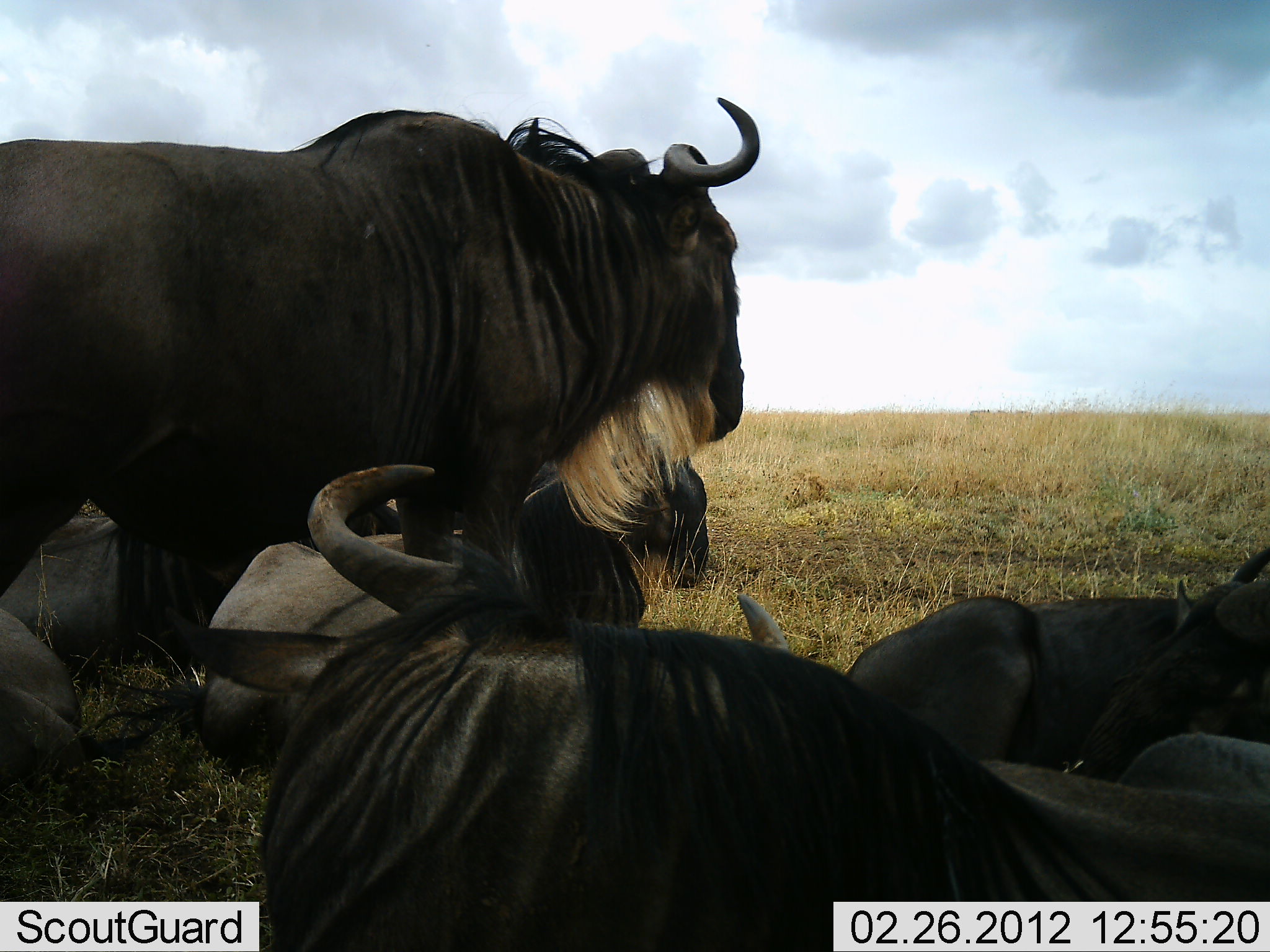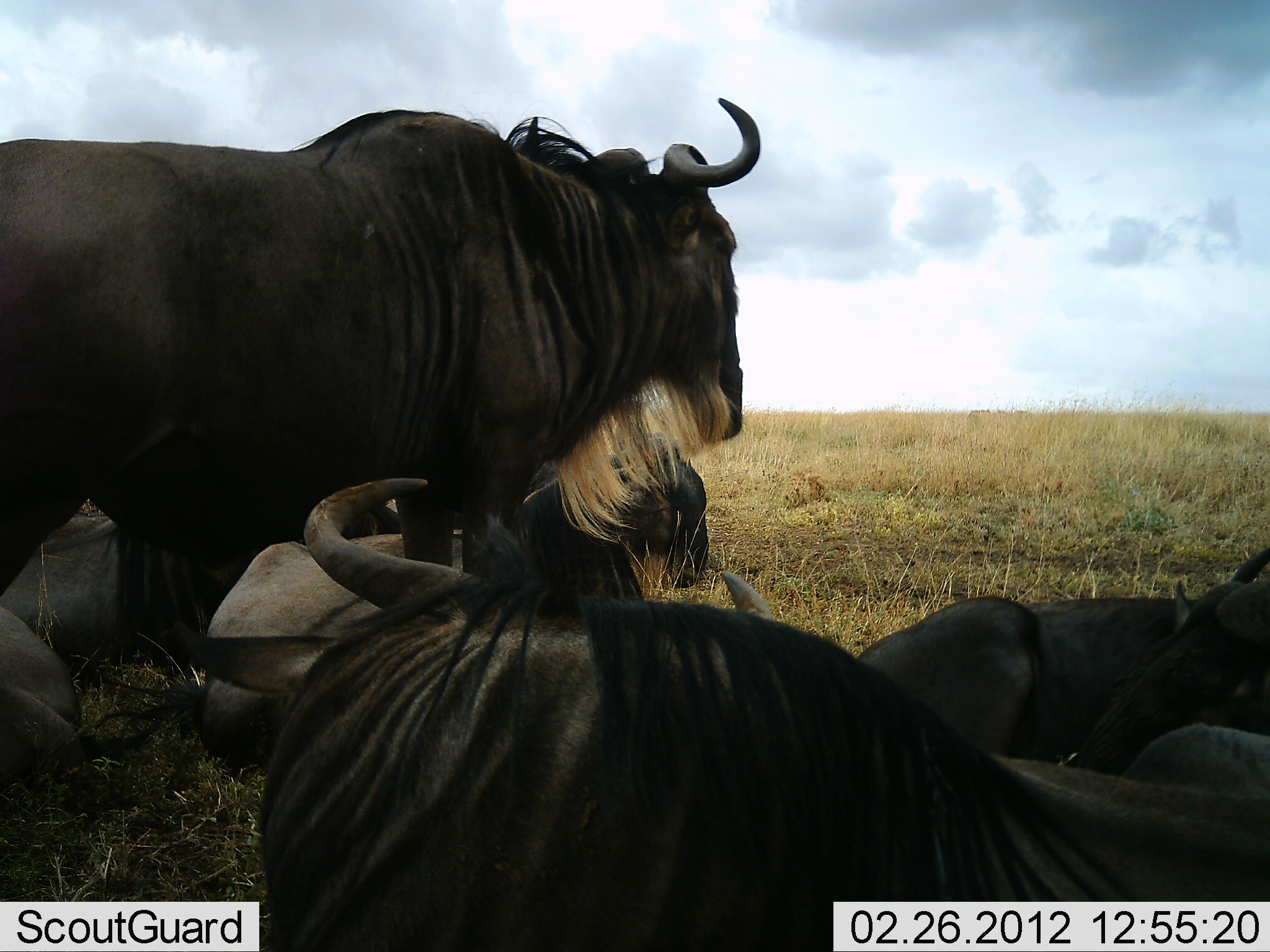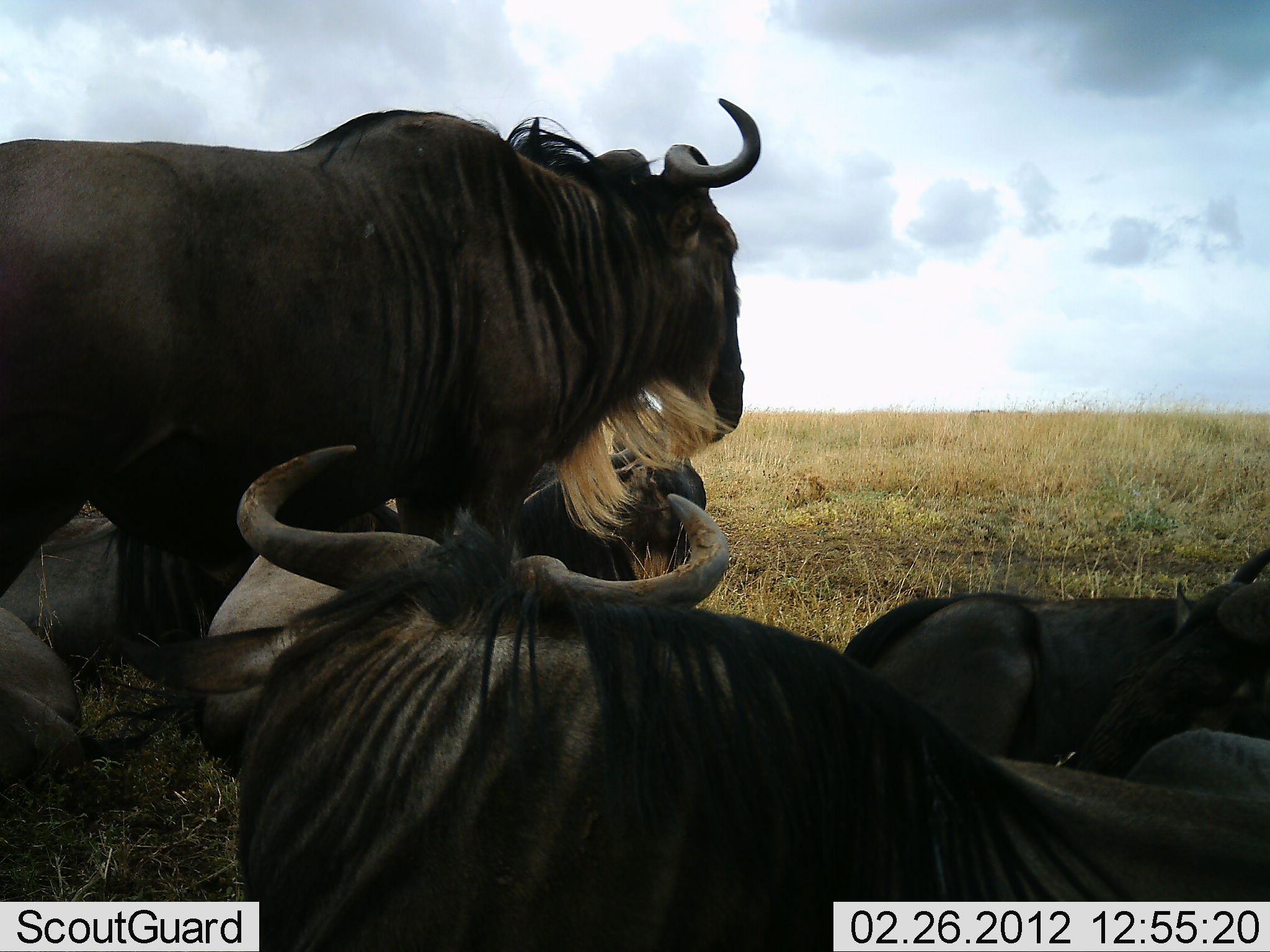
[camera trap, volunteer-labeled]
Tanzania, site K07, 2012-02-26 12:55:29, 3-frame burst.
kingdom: Animalia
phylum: Chordata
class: Mammalia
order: Artiodactyla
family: Bovidae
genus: Connochaetes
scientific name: Connochaetes taurinus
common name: blue wildebeest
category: wildebeest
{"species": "wildebeest (blue wildebeest) (Connochaetes taurinus)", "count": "5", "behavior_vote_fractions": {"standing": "68%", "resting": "100%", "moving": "0%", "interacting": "0%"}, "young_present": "0%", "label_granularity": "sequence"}